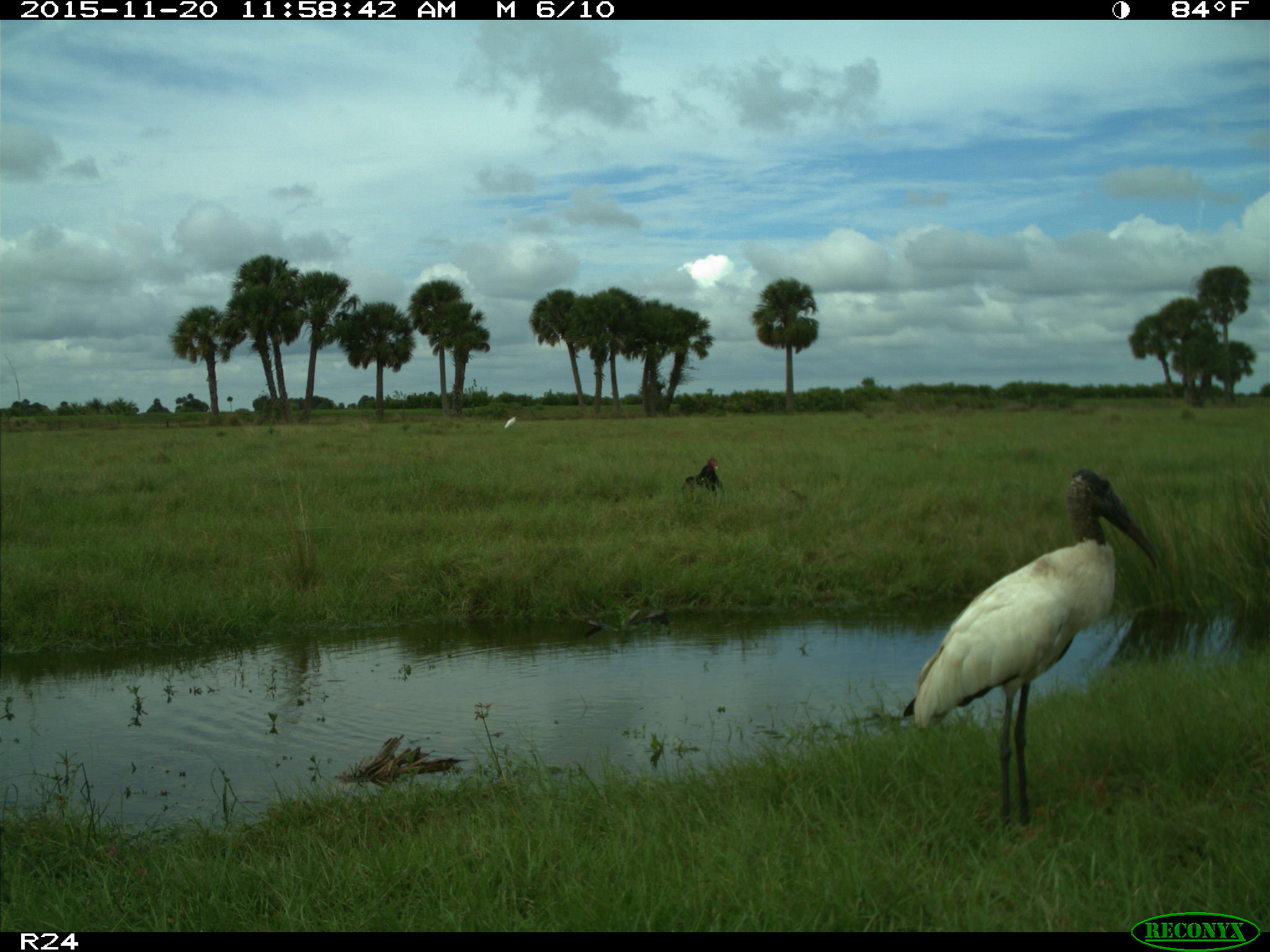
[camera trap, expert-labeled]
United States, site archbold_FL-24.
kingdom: Animalia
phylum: Chordata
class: Aves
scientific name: Aves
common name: birds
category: unidentified bird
Unidentified bird (birds) (Aves).